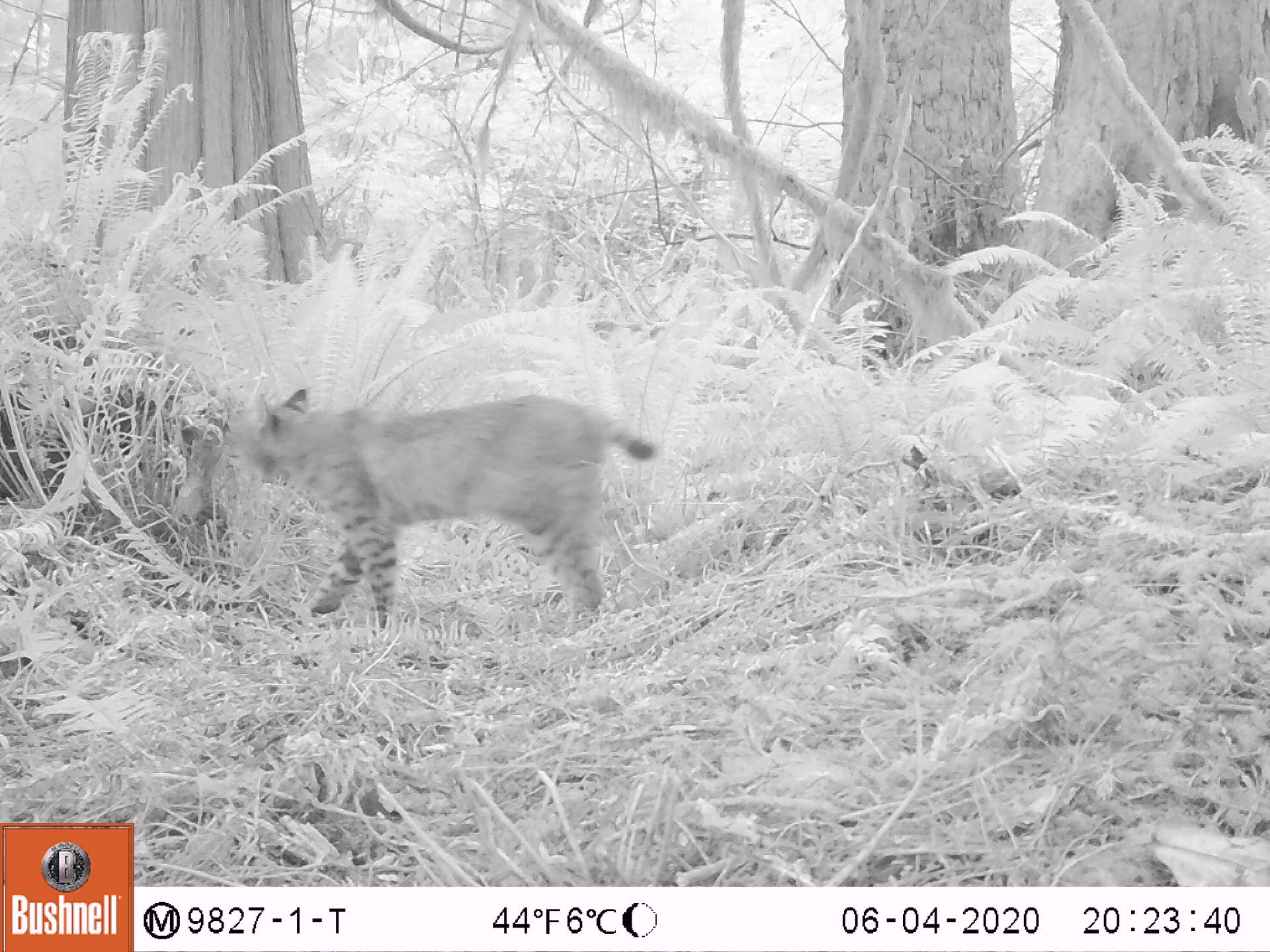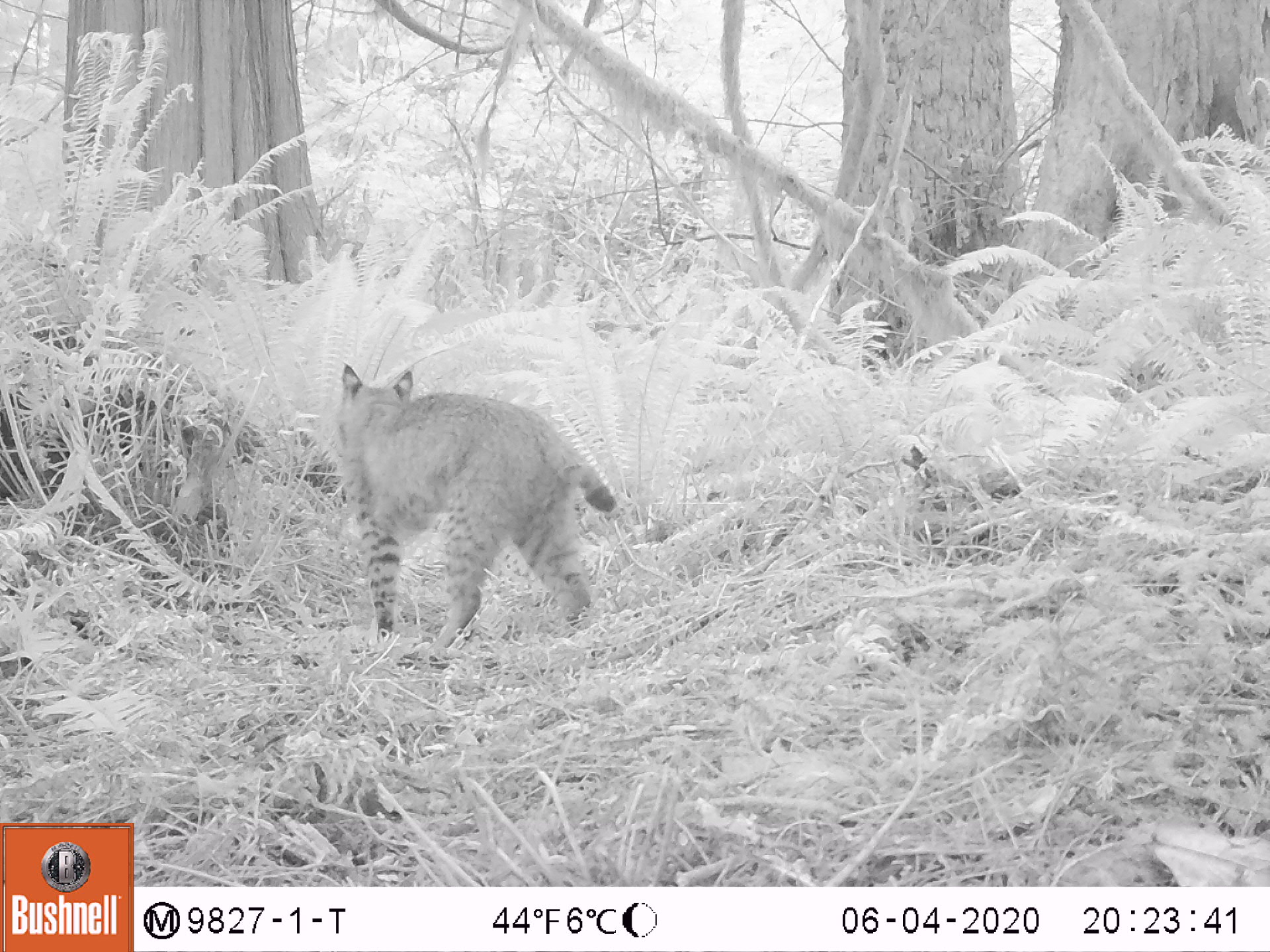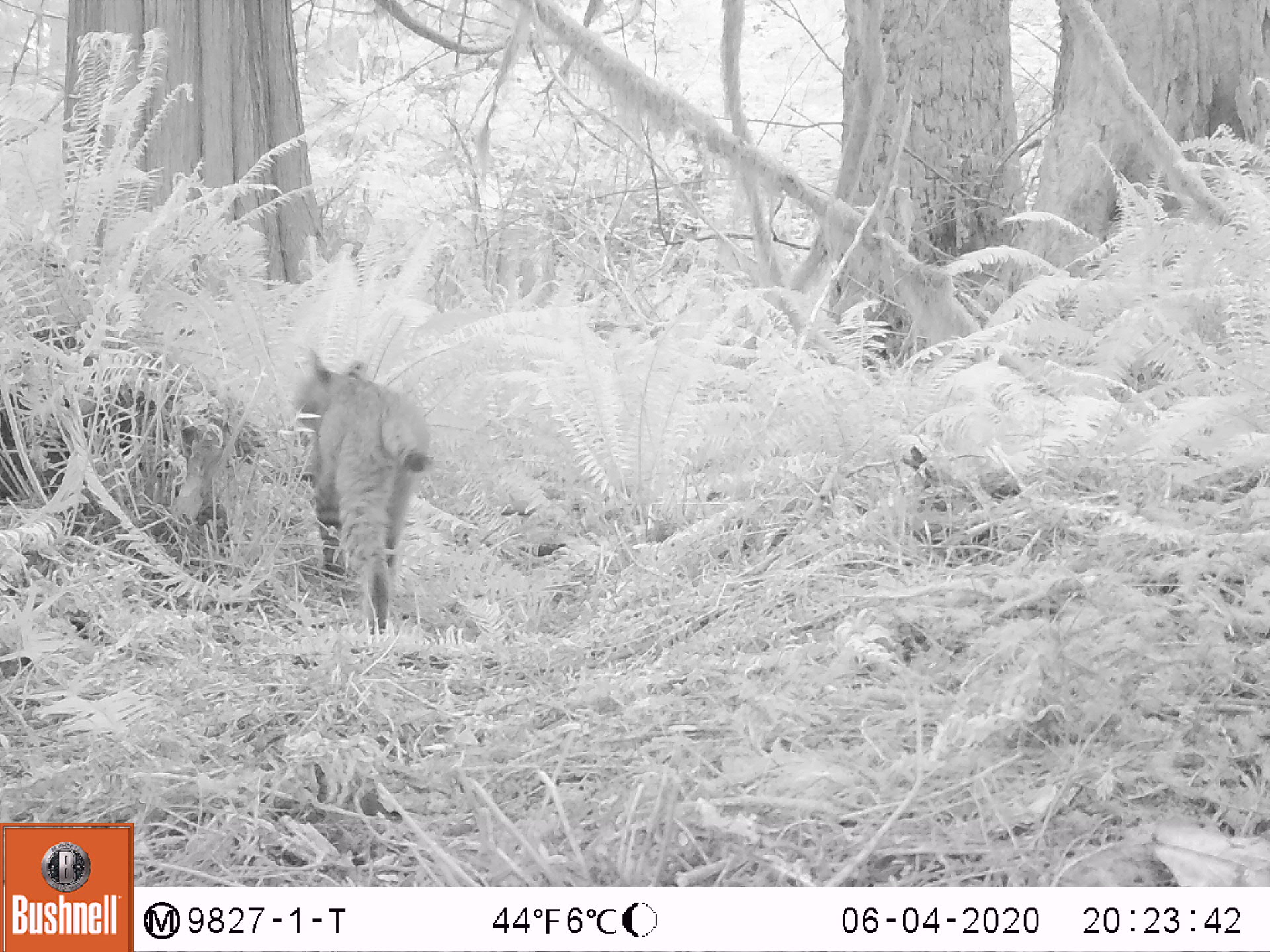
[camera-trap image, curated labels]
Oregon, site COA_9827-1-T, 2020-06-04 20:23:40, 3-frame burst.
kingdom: Animalia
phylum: Chordata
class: Mammalia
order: Carnivora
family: Felidae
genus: Lynx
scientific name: Lynx rufus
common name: bobcat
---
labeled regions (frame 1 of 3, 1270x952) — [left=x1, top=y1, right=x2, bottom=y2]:
bobcat: [left=239, top=382, right=668, bottom=648]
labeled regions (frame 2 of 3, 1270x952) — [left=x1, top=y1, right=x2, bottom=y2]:
bobcat: [left=323, top=355, right=637, bottom=644]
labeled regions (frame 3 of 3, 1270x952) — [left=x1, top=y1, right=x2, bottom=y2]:
bobcat: [left=283, top=337, right=439, bottom=647]